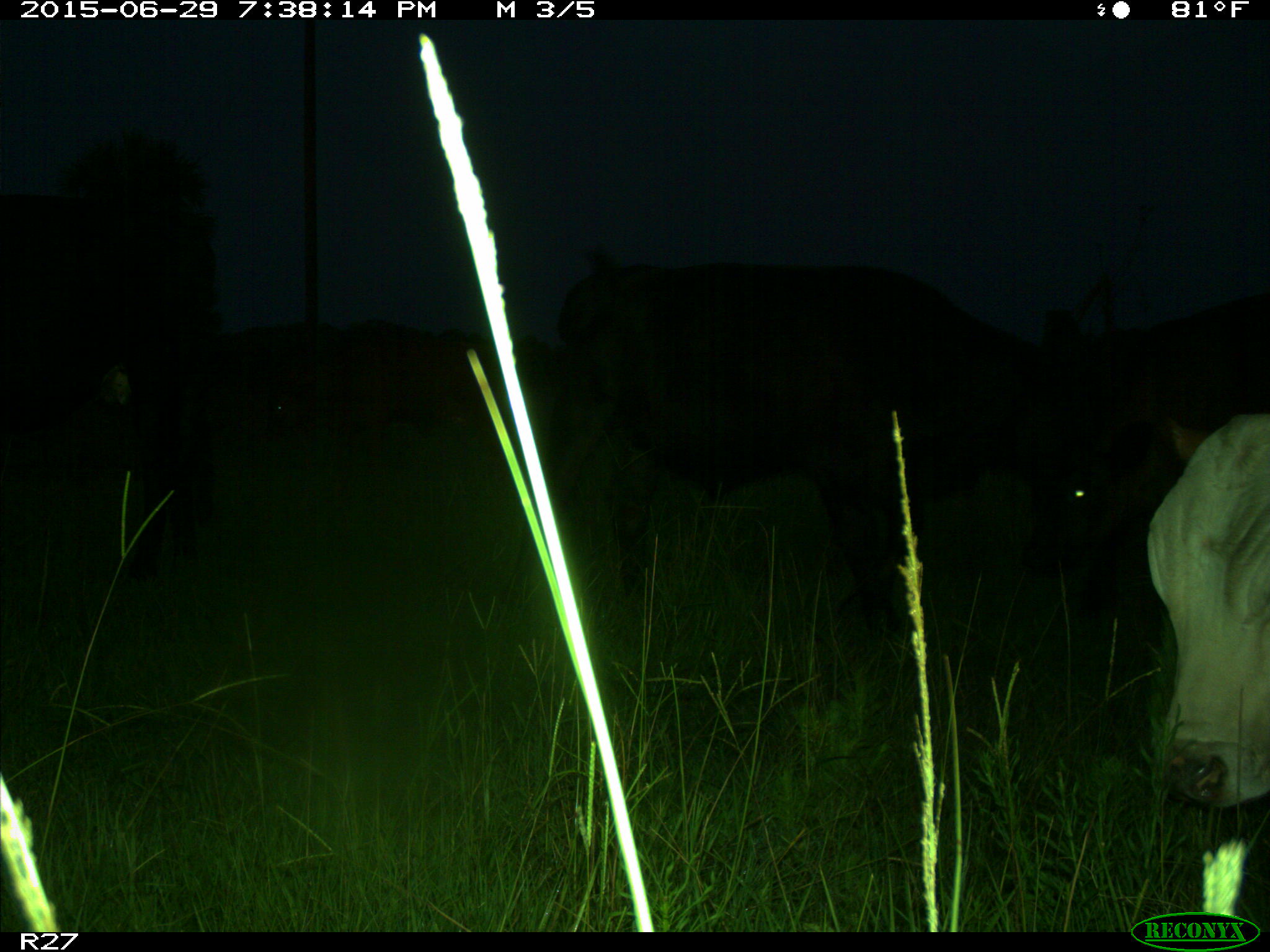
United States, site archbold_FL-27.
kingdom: Animalia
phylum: Chordata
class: Mammalia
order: Artiodactyla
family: Bovidae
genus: Bos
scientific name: Bos taurus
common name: domestic cow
Bos taurus (domestic cow).